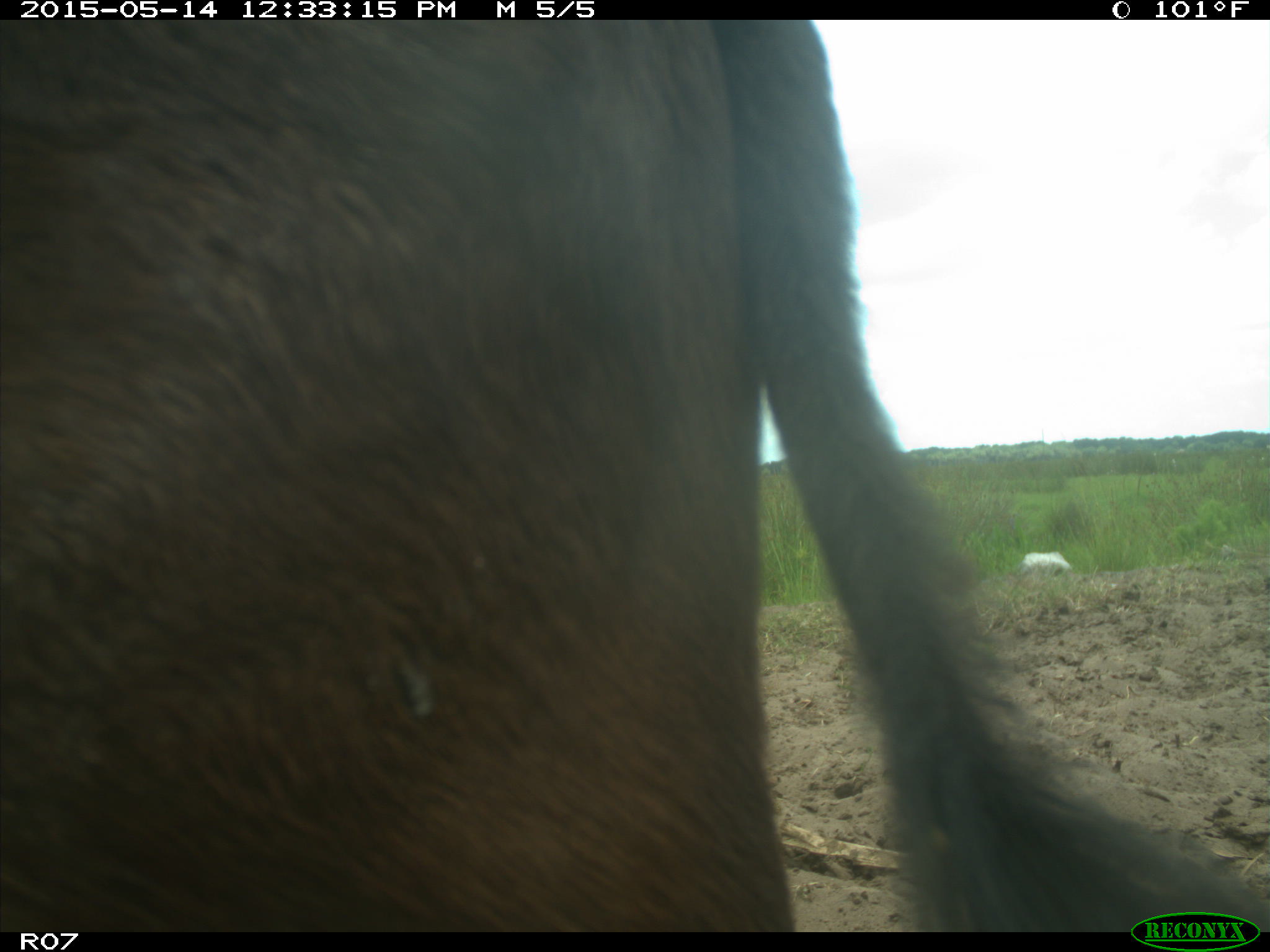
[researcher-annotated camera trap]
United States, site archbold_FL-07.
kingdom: Animalia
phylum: Chordata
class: Mammalia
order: Artiodactyla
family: Bovidae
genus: Bos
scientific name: Bos taurus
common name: domestic cow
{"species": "Bos taurus (domestic cow)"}